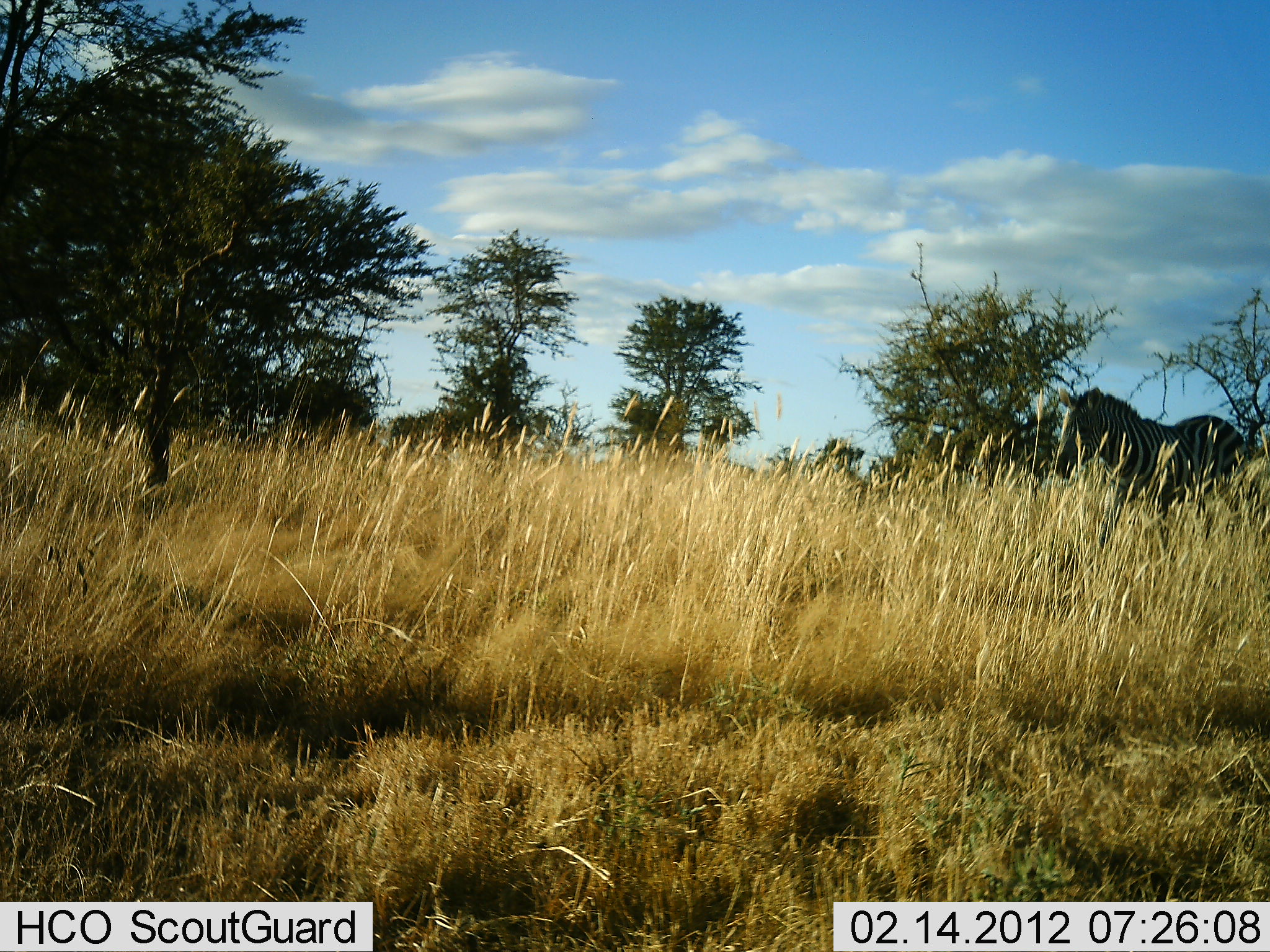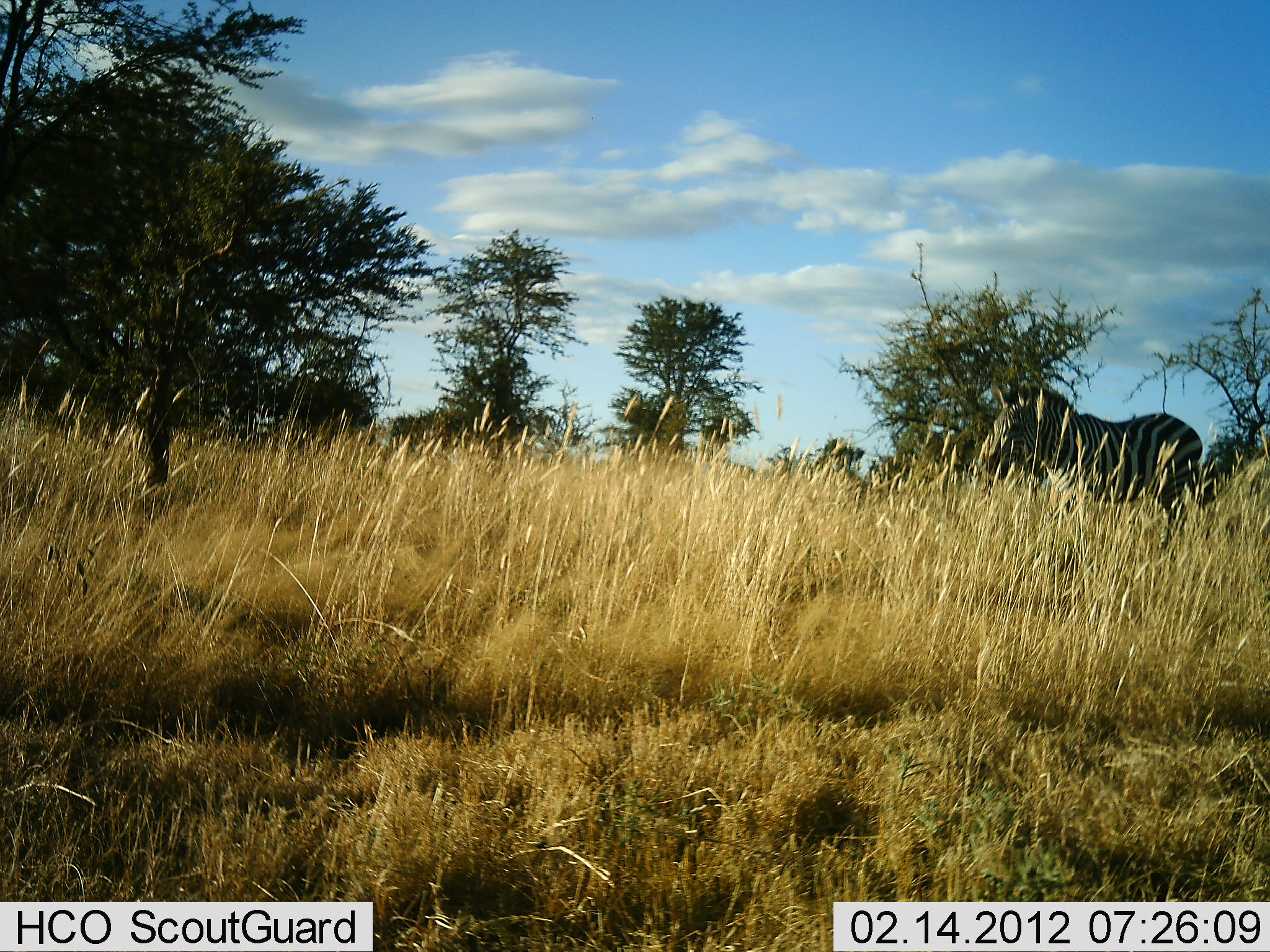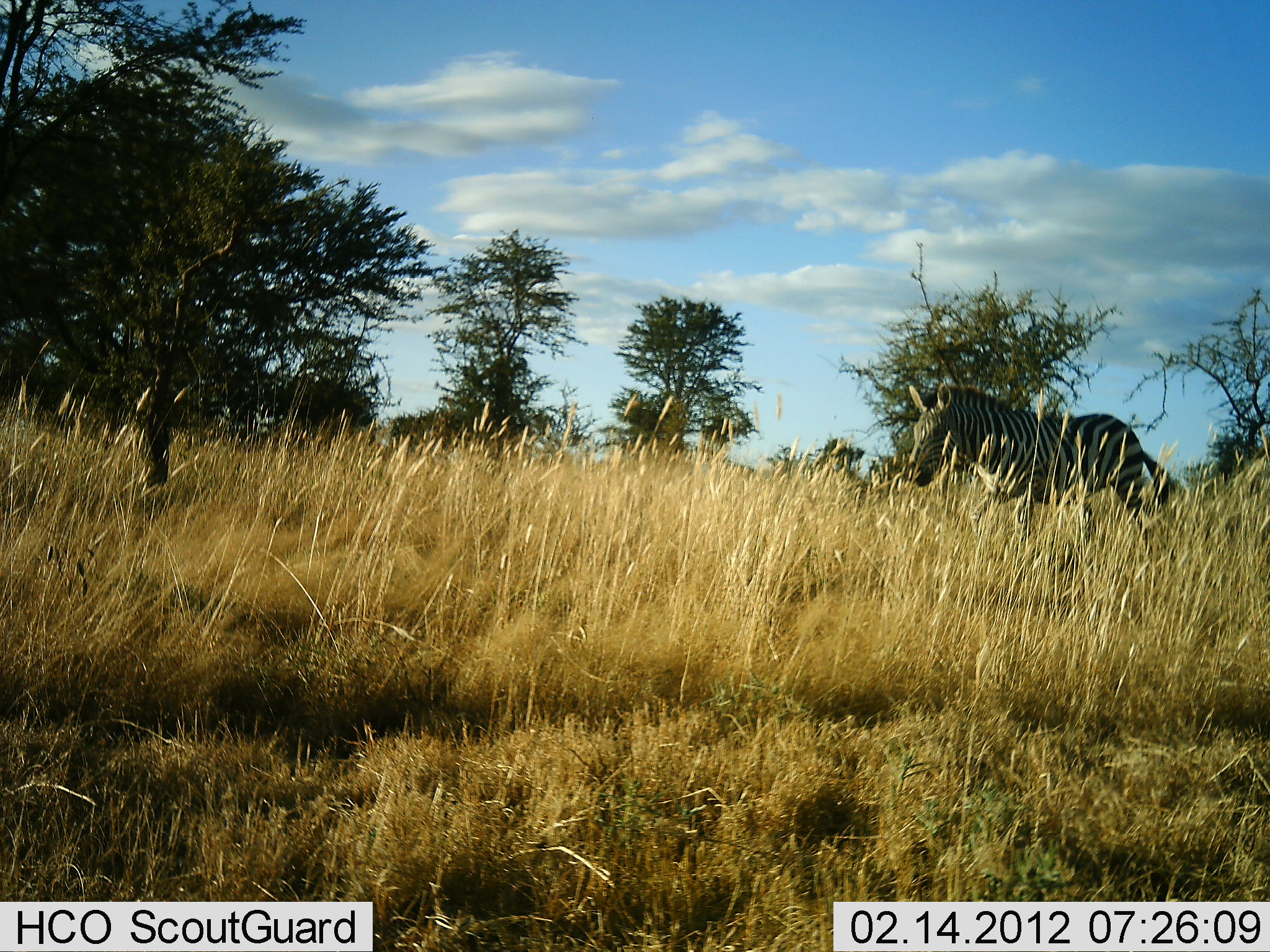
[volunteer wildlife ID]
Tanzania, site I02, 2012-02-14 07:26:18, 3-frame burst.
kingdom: Animalia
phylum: Chordata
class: Mammalia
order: Perissodactyla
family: Equidae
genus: Equus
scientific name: Equus quagga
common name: plains zebra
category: zebra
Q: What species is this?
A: Zebra (plains zebra) (Equus quagga).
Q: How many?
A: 1.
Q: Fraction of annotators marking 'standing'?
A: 19%.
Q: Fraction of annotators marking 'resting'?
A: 0%.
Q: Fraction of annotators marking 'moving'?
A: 81%.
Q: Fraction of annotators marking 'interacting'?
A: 0%.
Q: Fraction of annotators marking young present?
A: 0%.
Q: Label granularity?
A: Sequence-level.